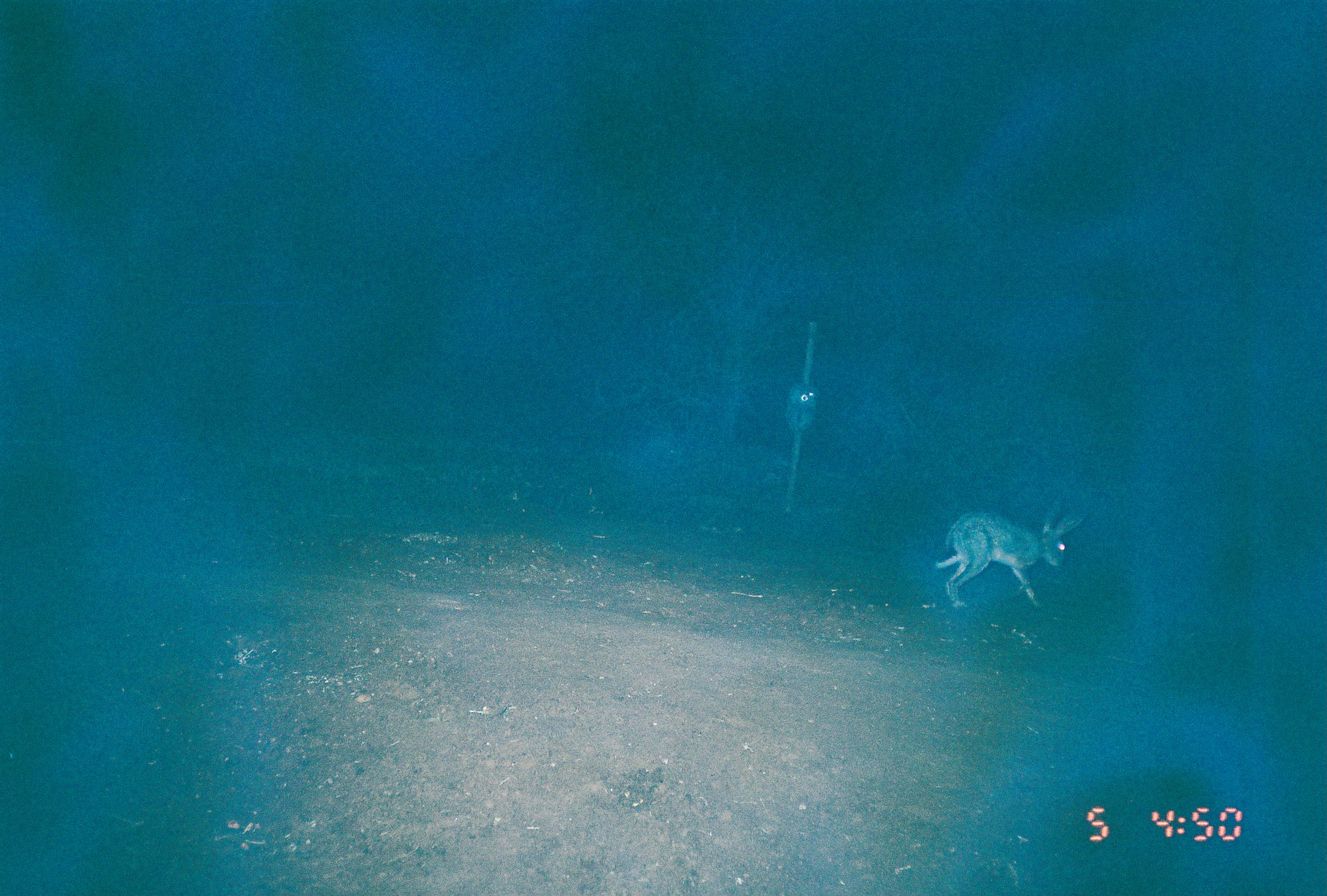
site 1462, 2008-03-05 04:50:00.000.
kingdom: Animalia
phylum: Chordata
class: Mammalia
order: Lagomorpha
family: Leporidae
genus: Lepus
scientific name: Lepus saxatilis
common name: scrub hare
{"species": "Lepus saxatilis (scrub hare)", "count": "1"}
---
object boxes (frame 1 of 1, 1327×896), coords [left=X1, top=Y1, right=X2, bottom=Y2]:
lepus saxatilis: [left=934, top=493, right=1089, bottom=611]